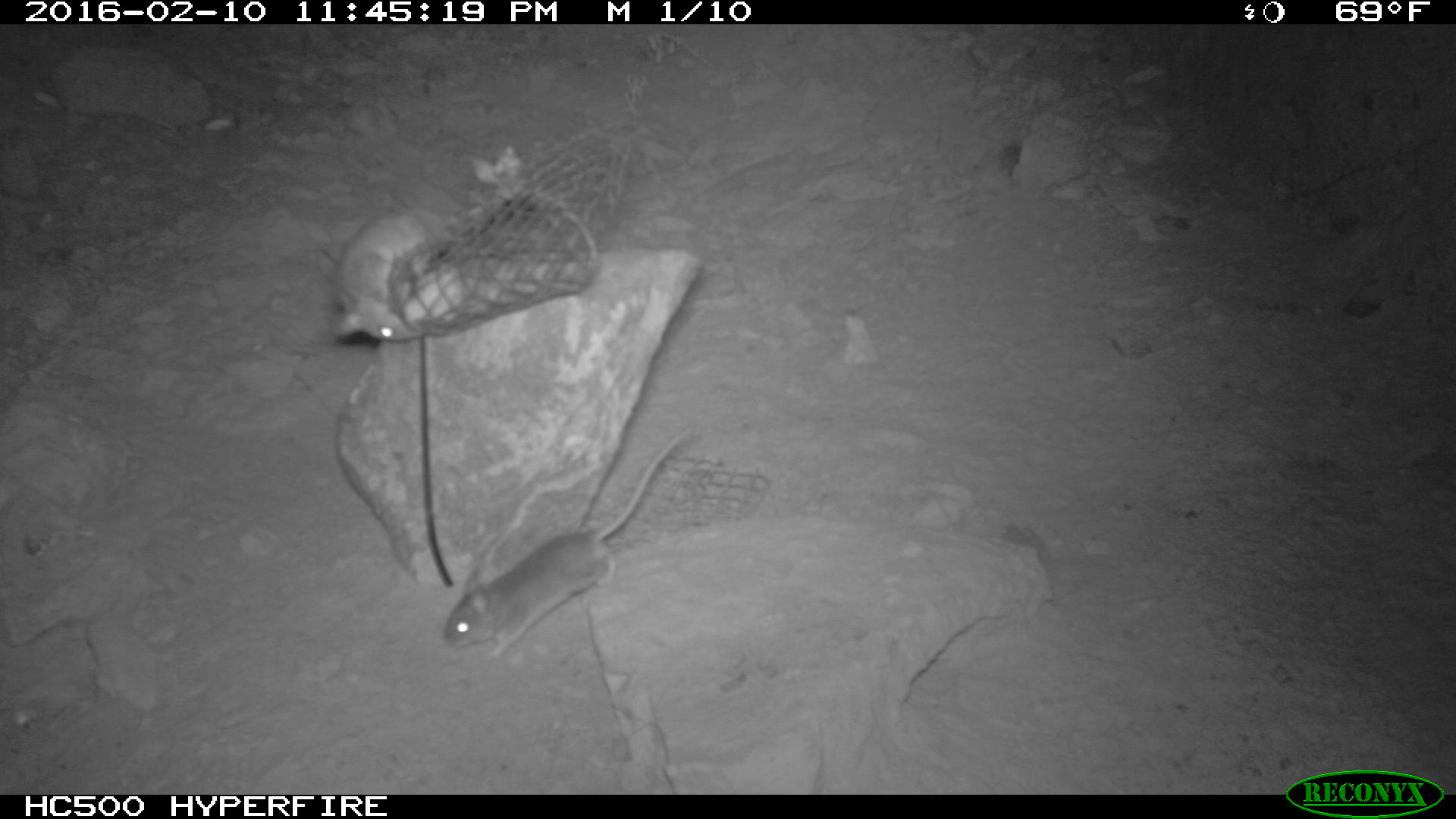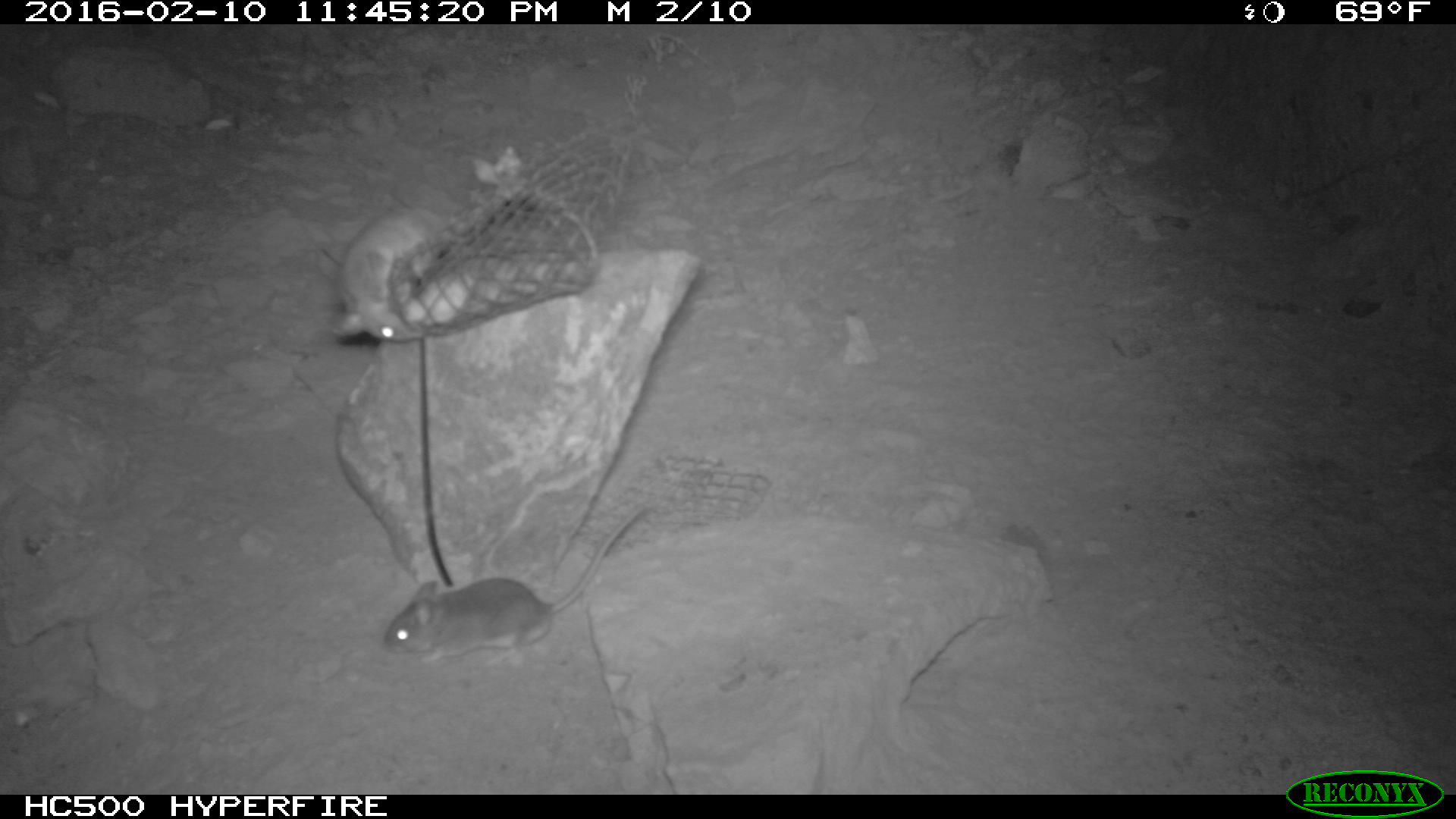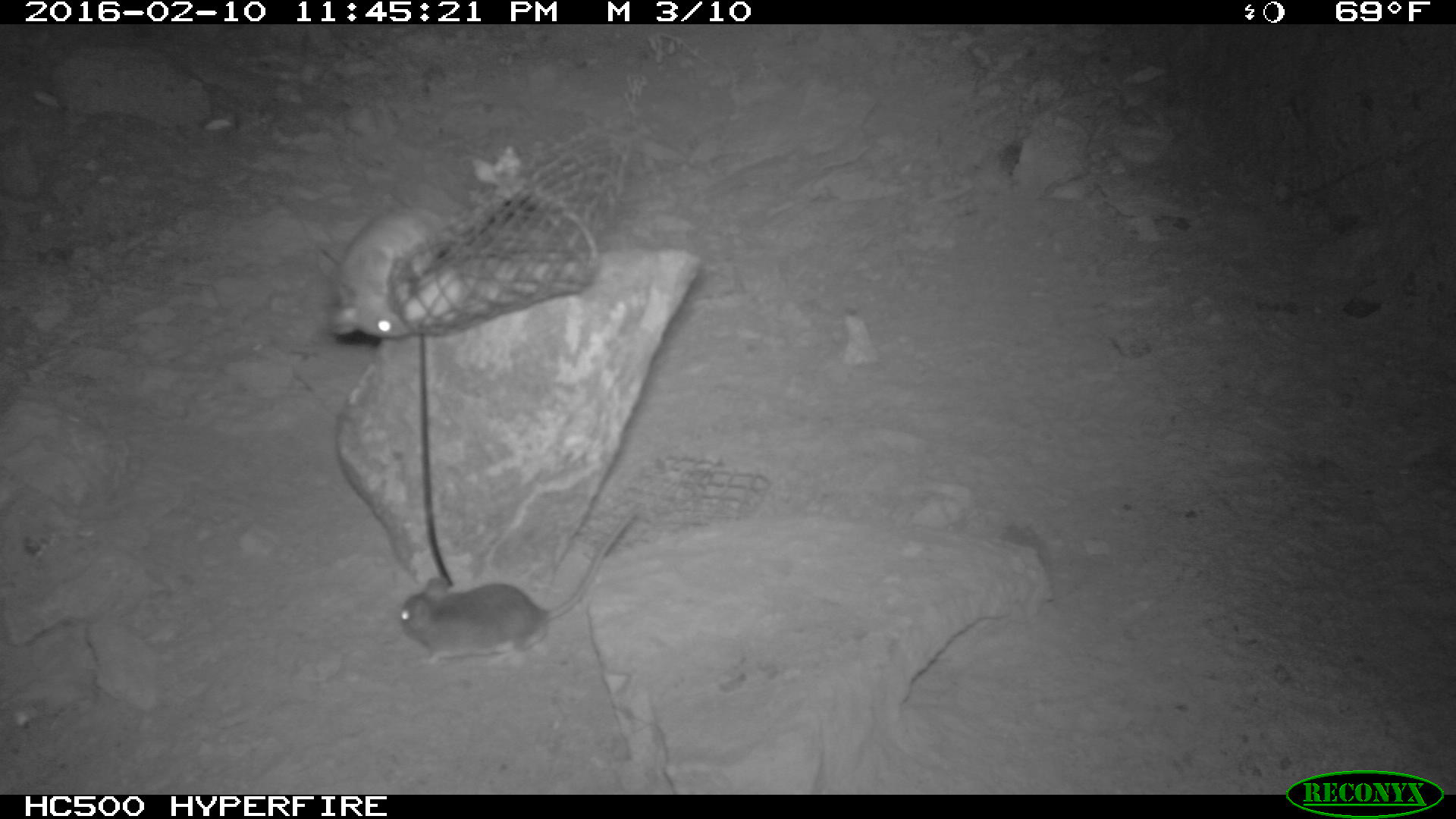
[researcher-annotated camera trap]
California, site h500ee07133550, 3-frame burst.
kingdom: Animalia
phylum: Chordata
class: Mammalia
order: Rodentia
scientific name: Rodentia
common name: rodent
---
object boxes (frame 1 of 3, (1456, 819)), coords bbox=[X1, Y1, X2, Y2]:
rodent: bbox=[441, 426, 694, 660]; bbox=[330, 204, 462, 340]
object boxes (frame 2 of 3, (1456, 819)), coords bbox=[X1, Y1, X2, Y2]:
rodent: bbox=[384, 503, 652, 661]; bbox=[331, 205, 450, 342]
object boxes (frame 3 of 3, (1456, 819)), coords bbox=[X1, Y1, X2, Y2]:
rodent: bbox=[397, 507, 638, 666]; bbox=[326, 206, 454, 338]